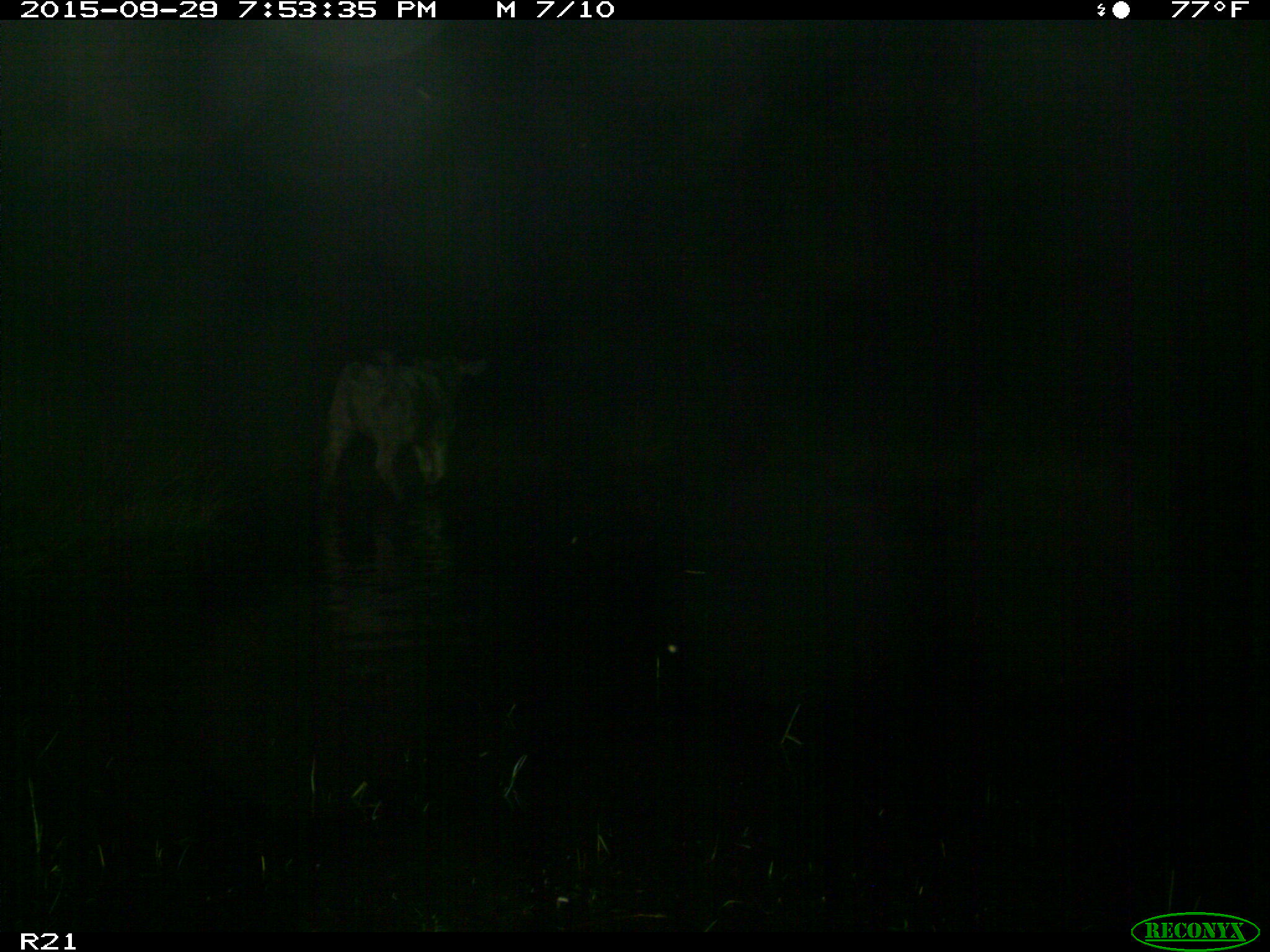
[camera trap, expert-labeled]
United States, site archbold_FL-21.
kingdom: Animalia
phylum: Chordata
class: Mammalia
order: Artiodactyla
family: Bovidae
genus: Bos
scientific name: Bos taurus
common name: domestic cow